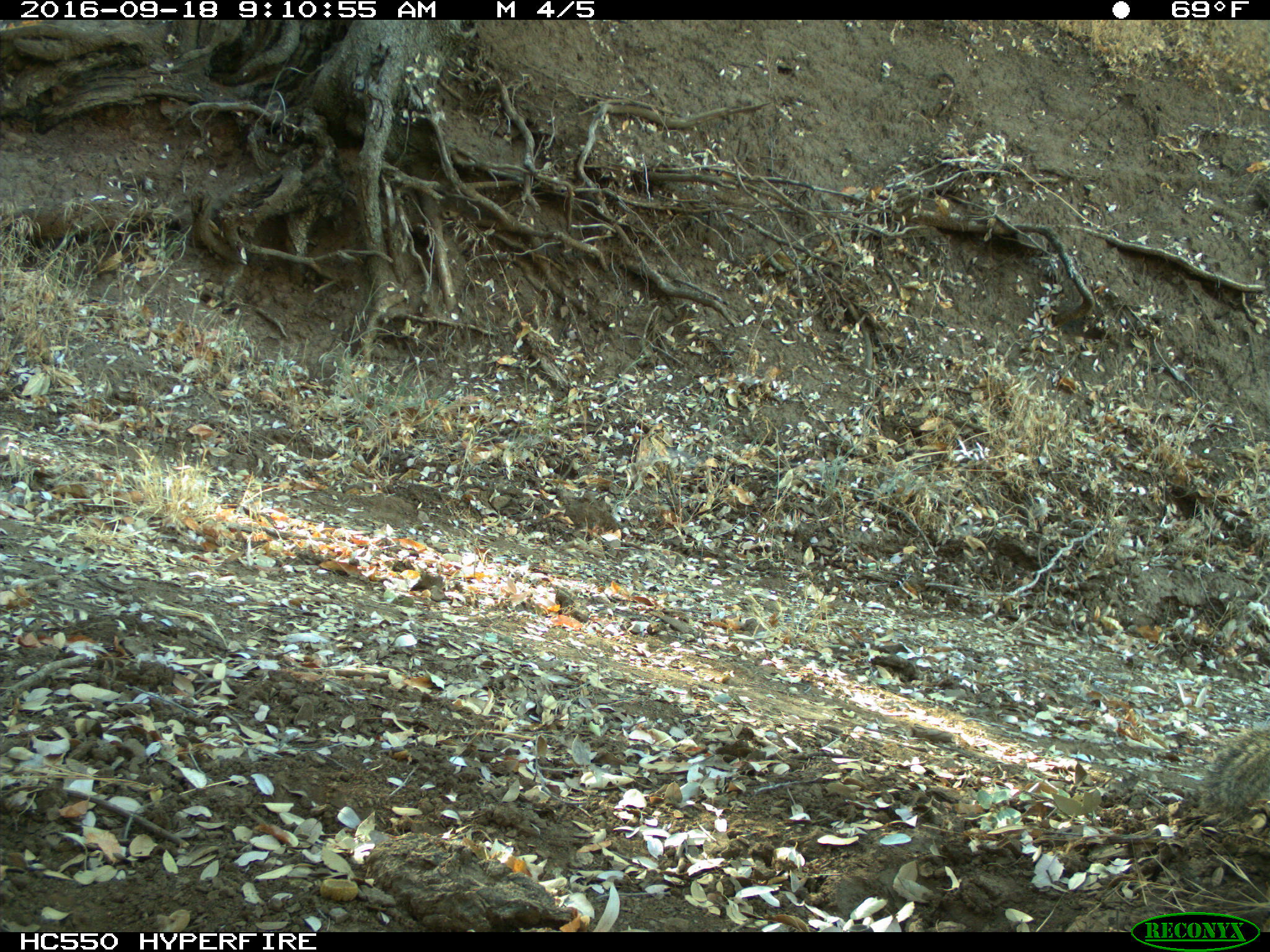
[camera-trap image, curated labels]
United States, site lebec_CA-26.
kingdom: Animalia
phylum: Chordata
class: Mammalia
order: Rodentia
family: Sciuridae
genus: Otospermophilus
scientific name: Otospermophilus beecheyi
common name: california ground squirrel